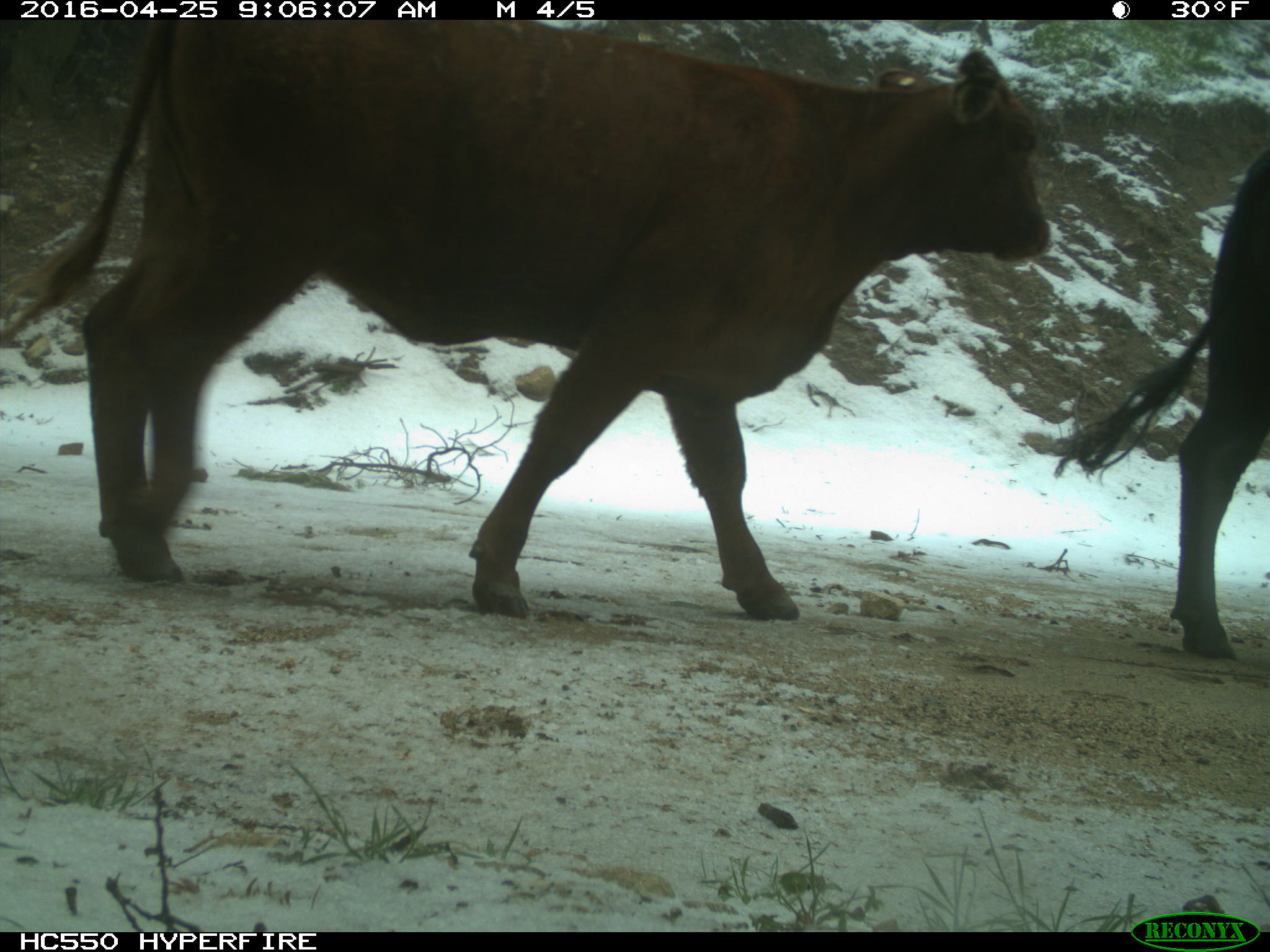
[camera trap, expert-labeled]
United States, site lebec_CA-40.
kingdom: Animalia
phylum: Chordata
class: Mammalia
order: Artiodactyla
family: Bovidae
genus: Bos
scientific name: Bos taurus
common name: domestic cow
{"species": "Bos taurus (domestic cow)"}